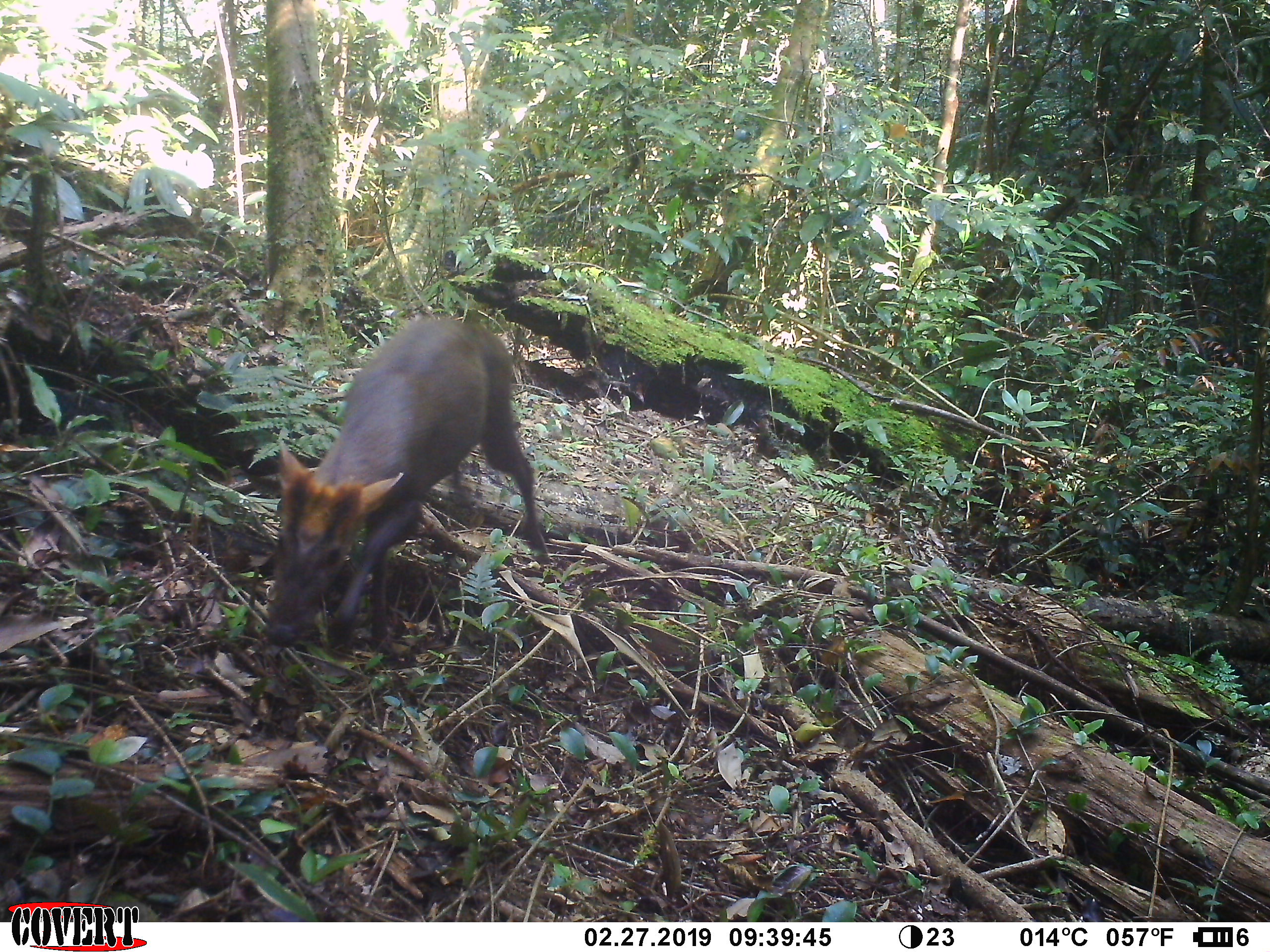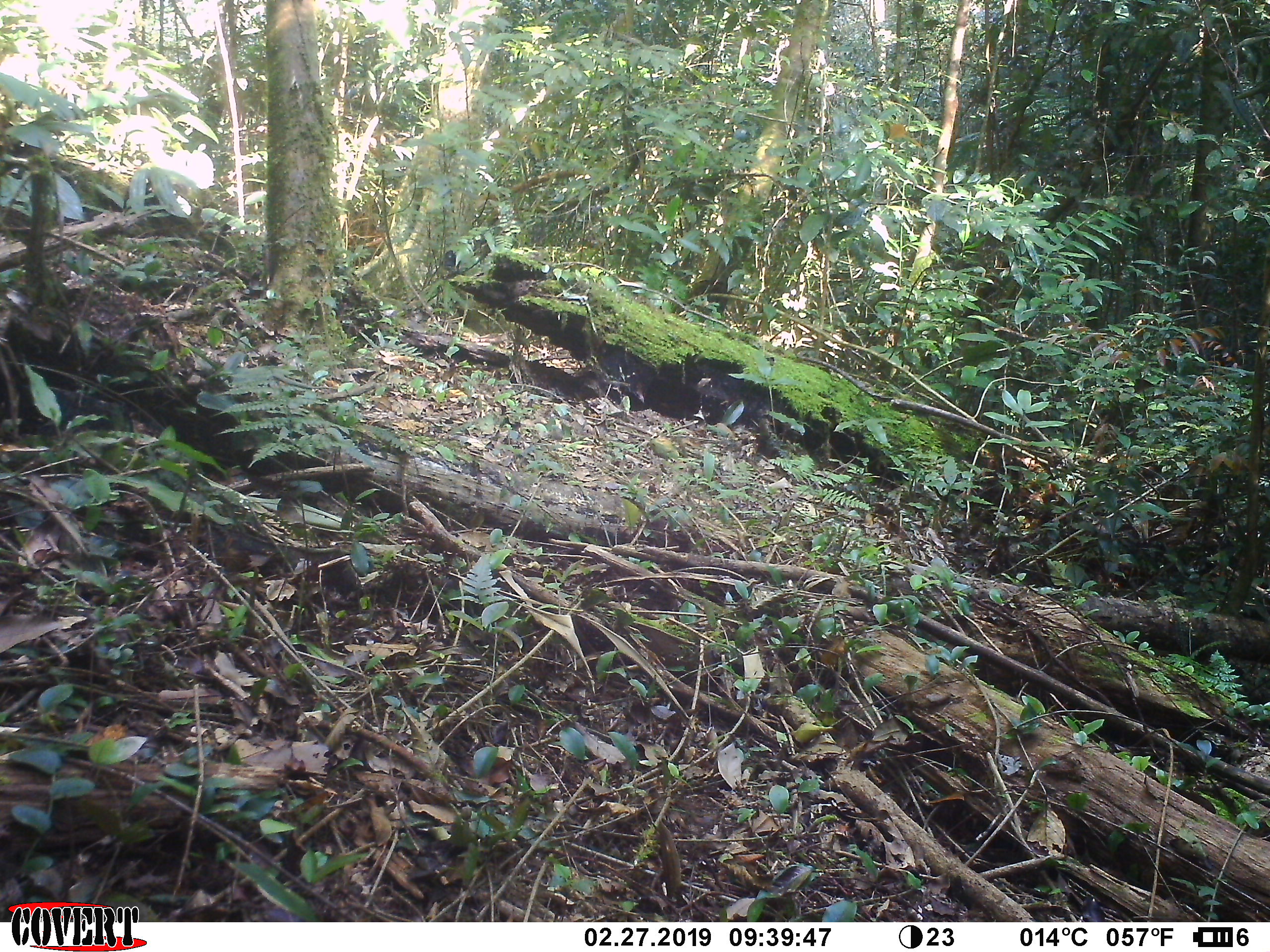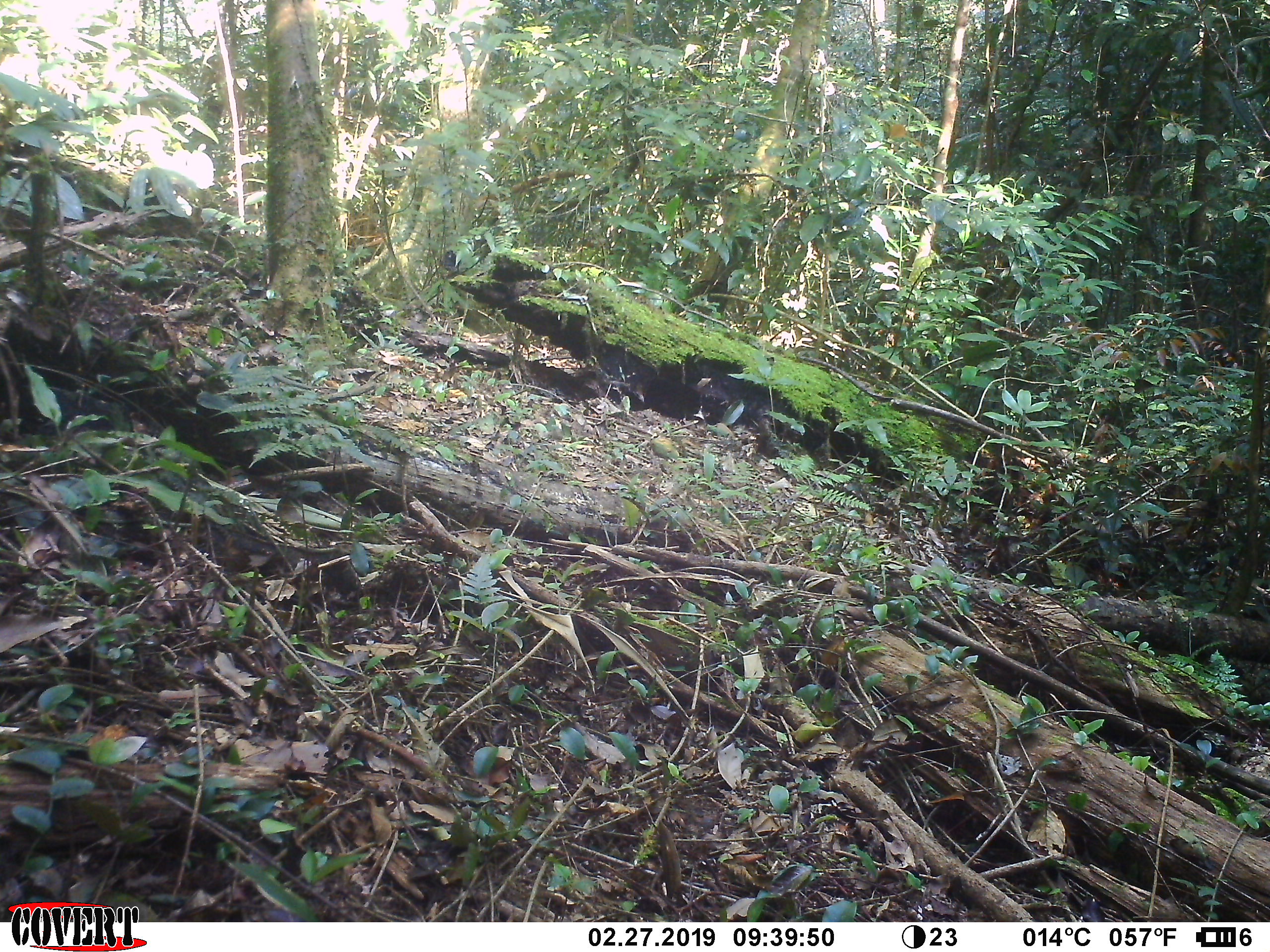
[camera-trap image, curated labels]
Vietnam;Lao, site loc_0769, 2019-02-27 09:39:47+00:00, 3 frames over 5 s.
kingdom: Animalia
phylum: Chordata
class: Mammalia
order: Artiodactyla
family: Cervidae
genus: Muntiacus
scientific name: Muntiacus rooseveltorum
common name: roosevelt's muntjac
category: roosevelts muntjac group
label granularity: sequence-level